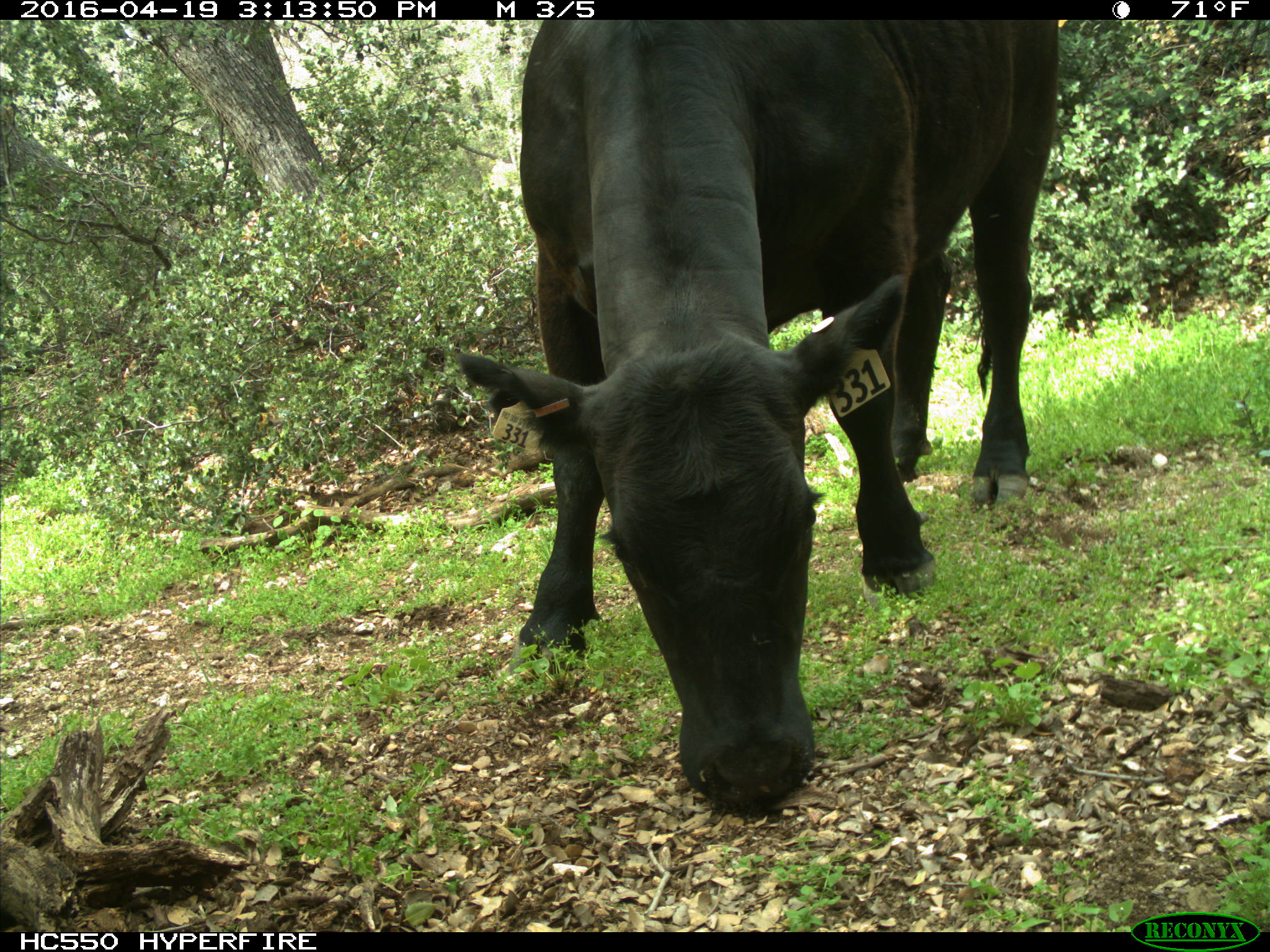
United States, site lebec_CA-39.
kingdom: Animalia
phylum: Chordata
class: Mammalia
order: Artiodactyla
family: Bovidae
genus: Bos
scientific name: Bos taurus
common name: domestic cow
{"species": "Bos taurus (domestic cow)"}